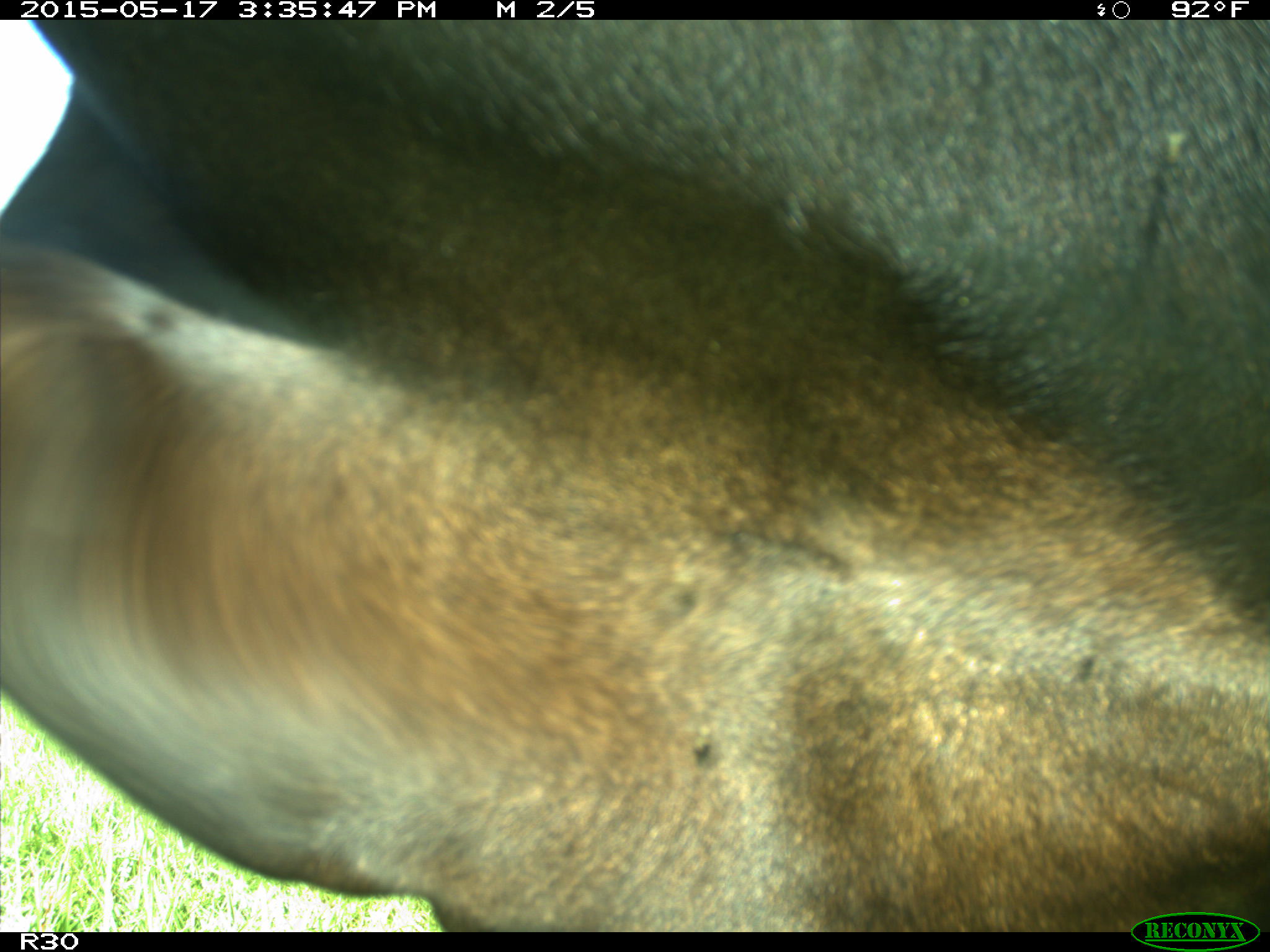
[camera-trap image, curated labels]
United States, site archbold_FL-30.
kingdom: Animalia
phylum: Chordata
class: Mammalia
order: Artiodactyla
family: Bovidae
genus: Bos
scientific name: Bos taurus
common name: domestic cow